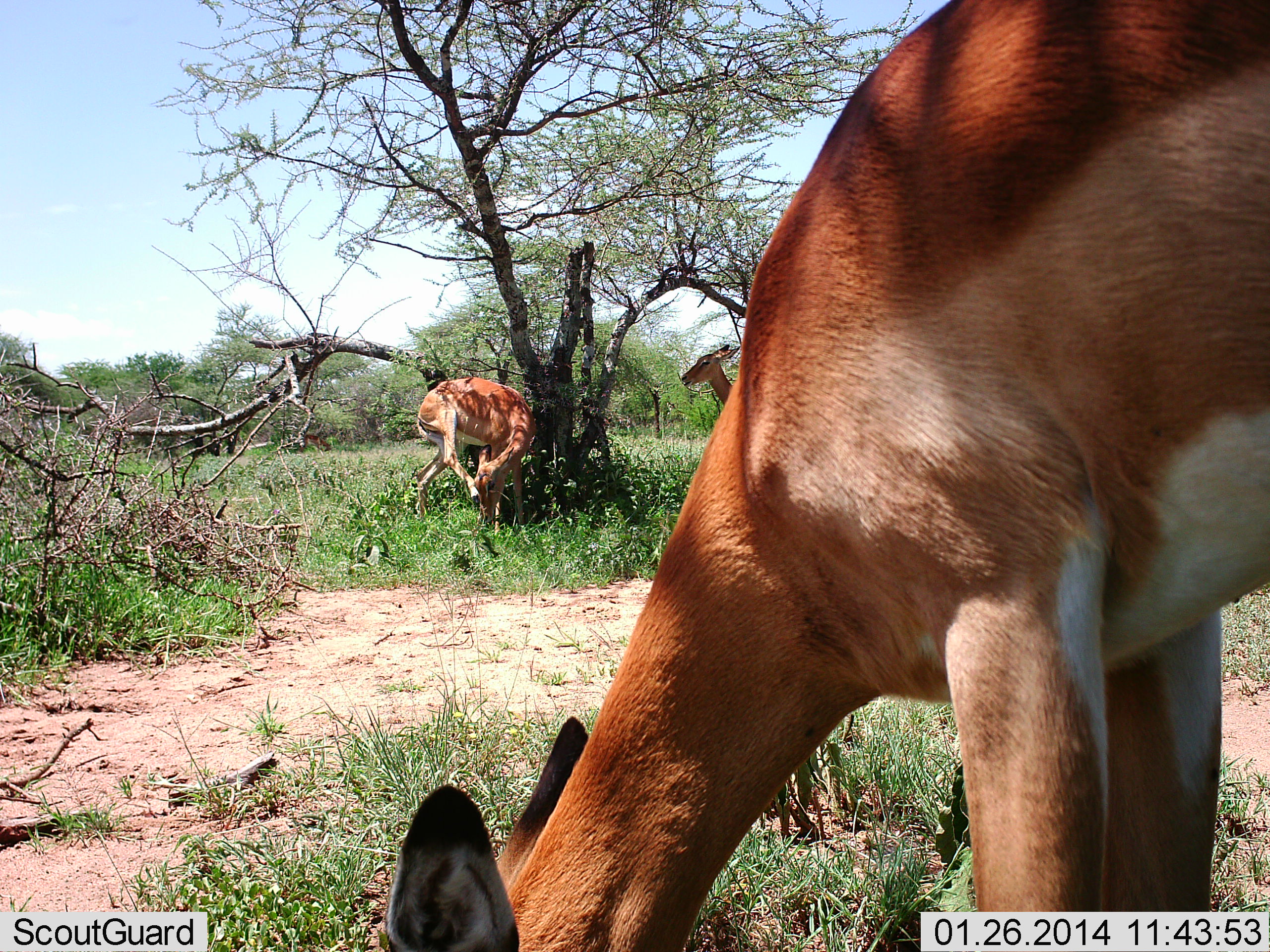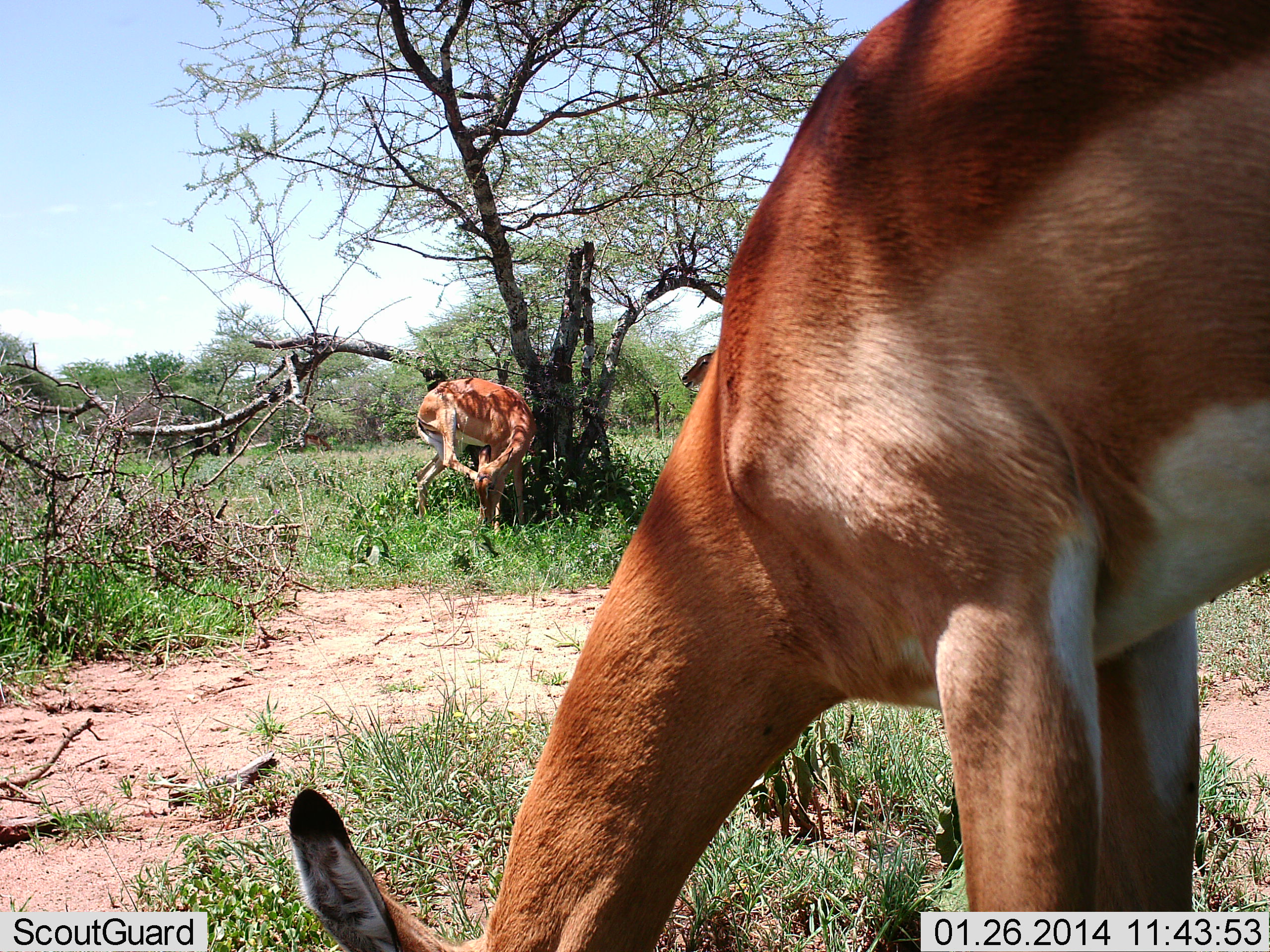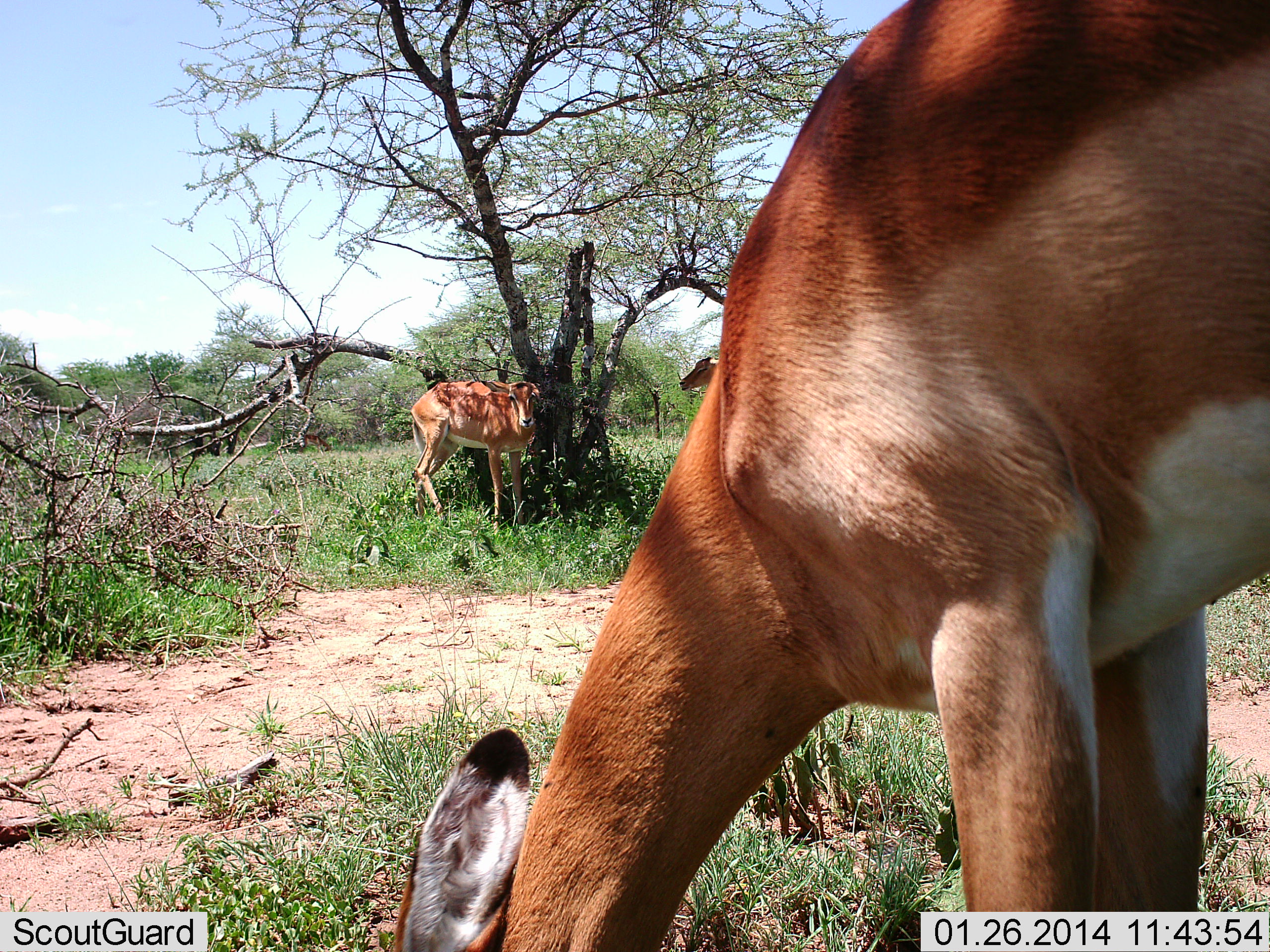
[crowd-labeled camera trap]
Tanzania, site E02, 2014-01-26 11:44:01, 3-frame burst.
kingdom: Animalia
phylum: Chordata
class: Mammalia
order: Artiodactyla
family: Bovidae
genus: Nanger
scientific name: Nanger granti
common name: grant's gazelle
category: gazellegrants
Gazellegrants (grant's gazelle) (Nanger granti), count 2. Behavior (volunteer vote fractions): standing 62%, resting 11%, moving 11%, interacting 14%. Young present (vote fraction): 0%. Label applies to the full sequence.